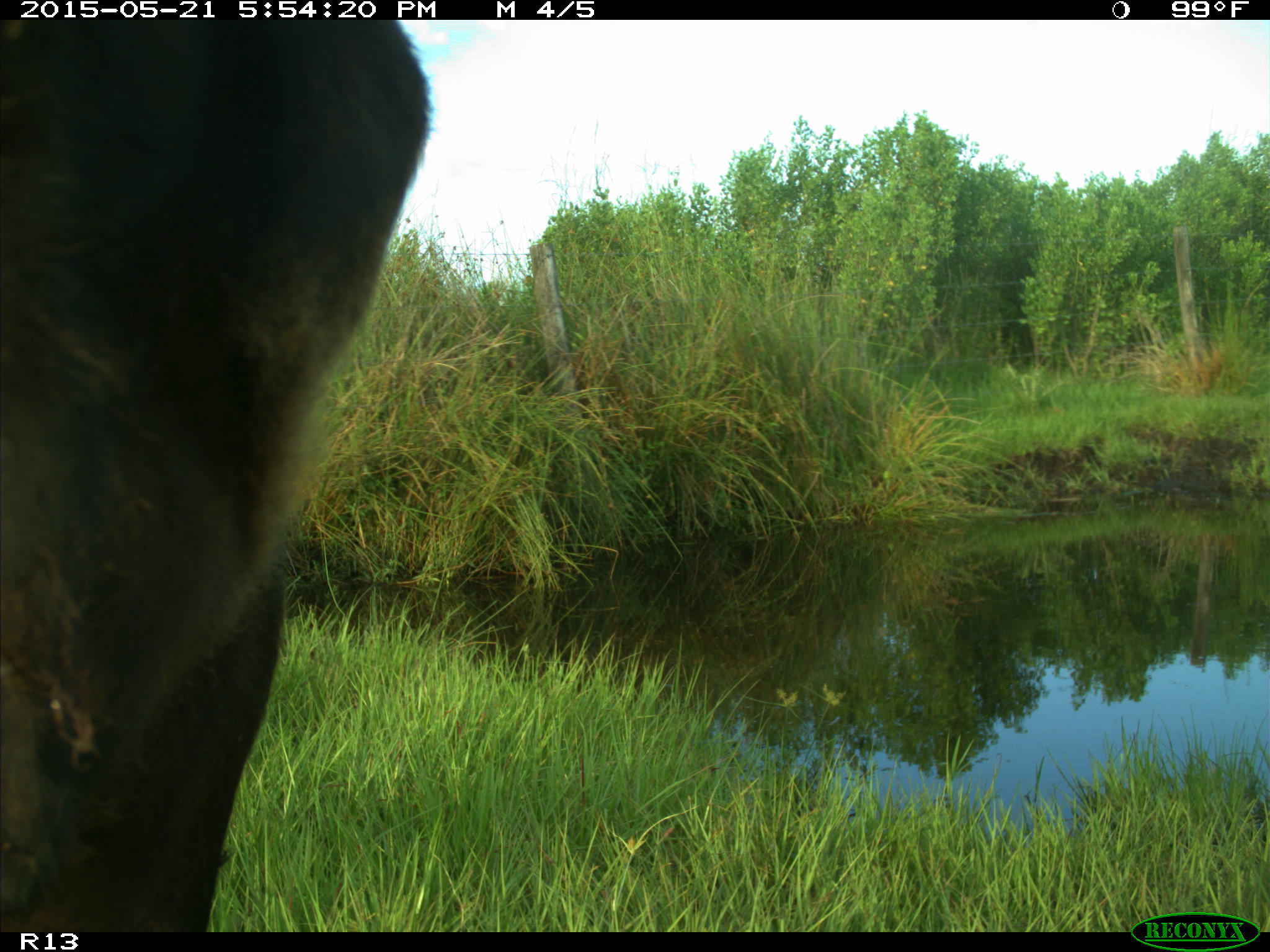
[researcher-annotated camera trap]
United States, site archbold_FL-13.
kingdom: Animalia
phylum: Chordata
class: Mammalia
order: Artiodactyla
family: Bovidae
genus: Bos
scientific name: Bos taurus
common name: domestic cow